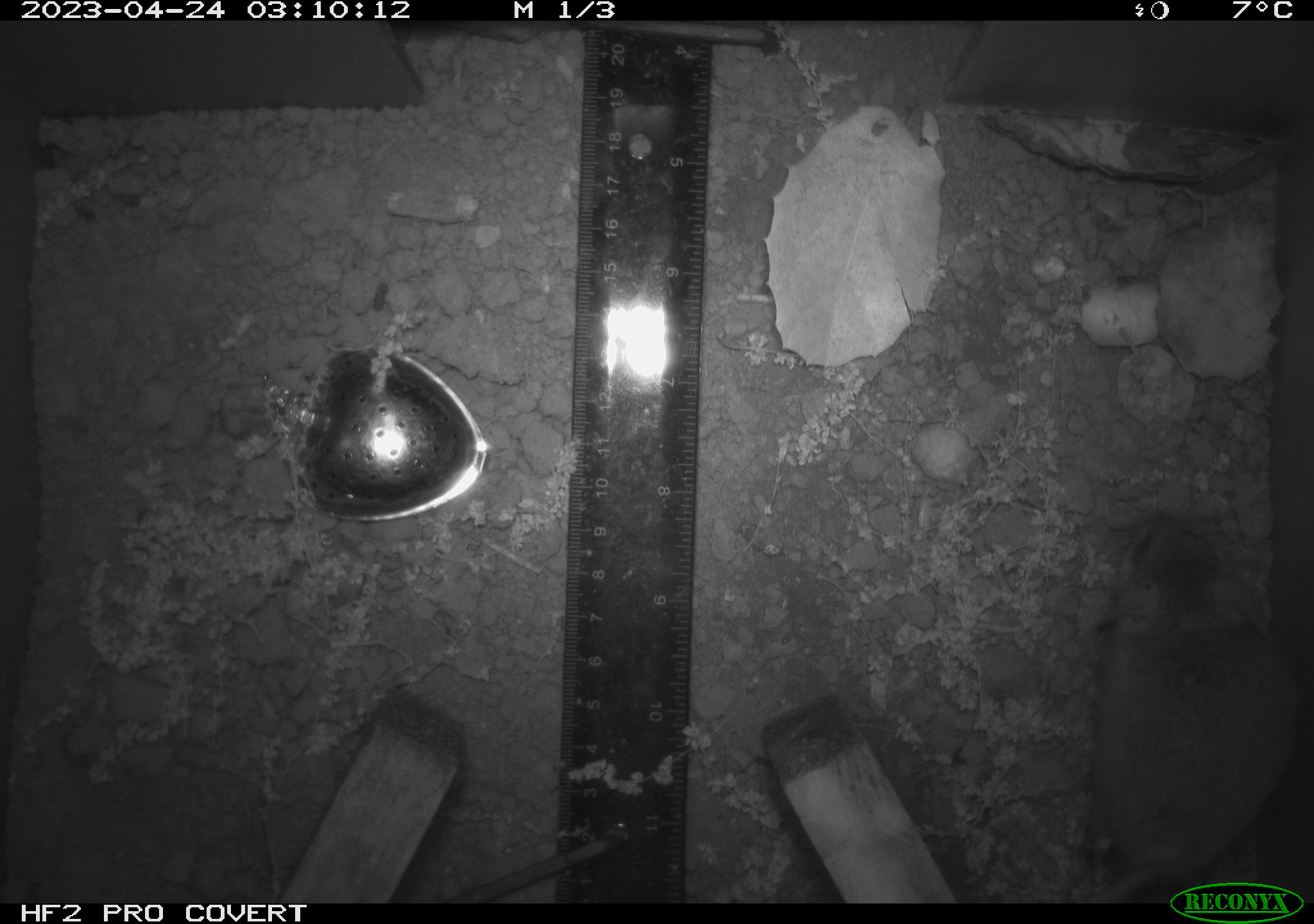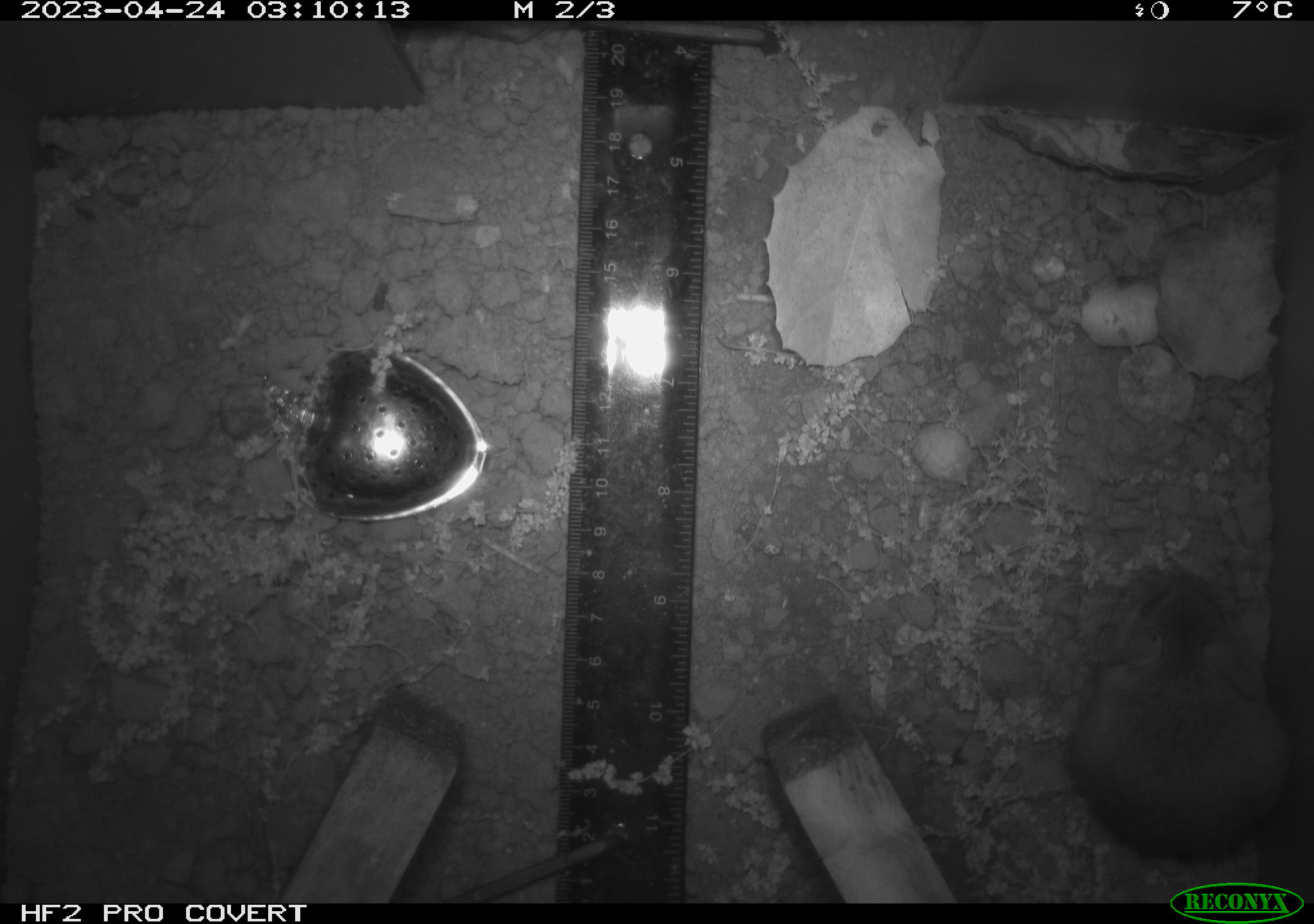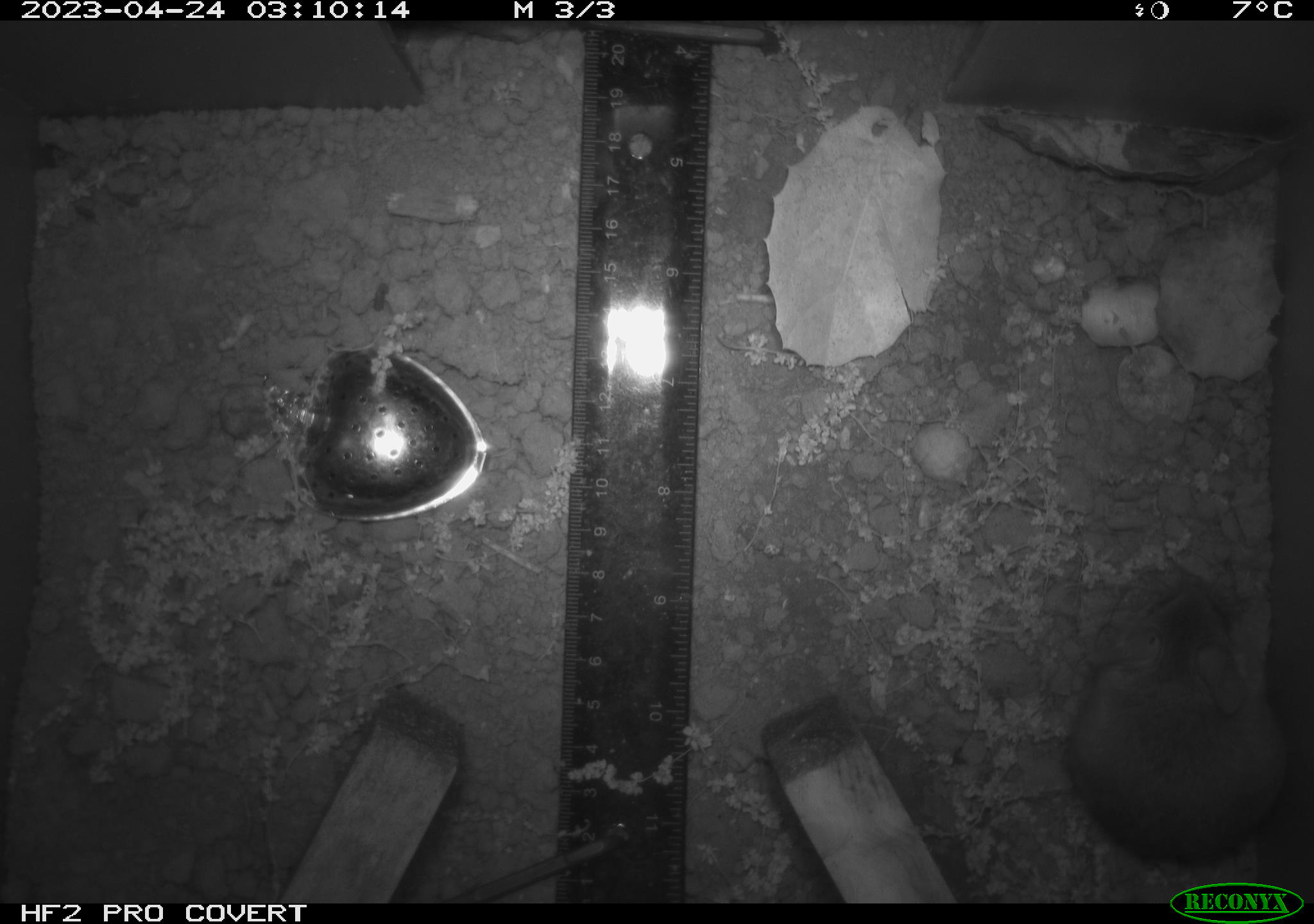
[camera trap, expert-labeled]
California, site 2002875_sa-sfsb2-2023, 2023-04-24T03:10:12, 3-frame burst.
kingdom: Animalia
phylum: Chordata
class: Mammalia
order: Rodentia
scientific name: Rodentia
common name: mouse species